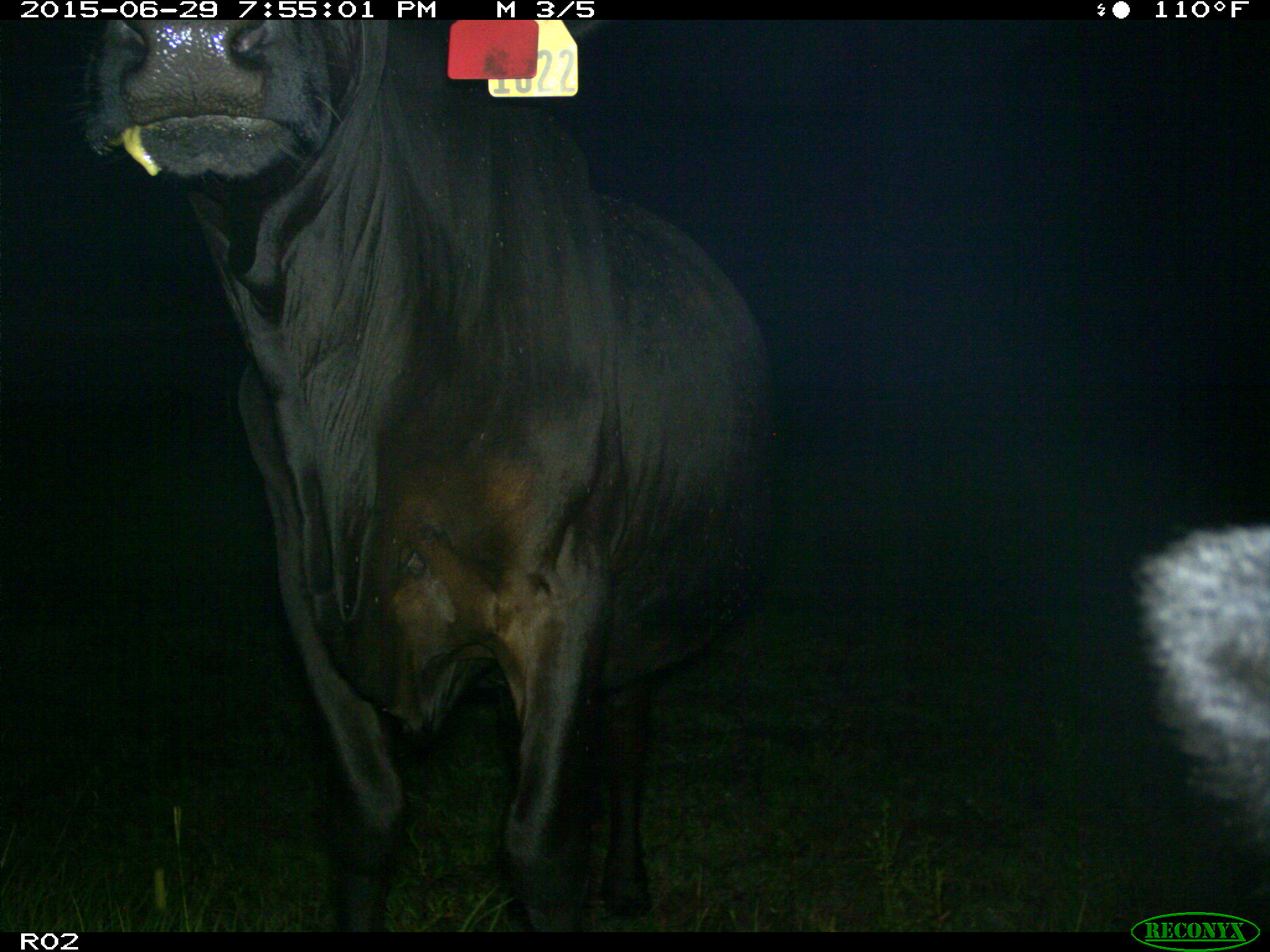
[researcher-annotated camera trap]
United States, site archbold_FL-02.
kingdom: Animalia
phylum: Chordata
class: Mammalia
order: Artiodactyla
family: Bovidae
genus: Bos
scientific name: Bos taurus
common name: domestic cow